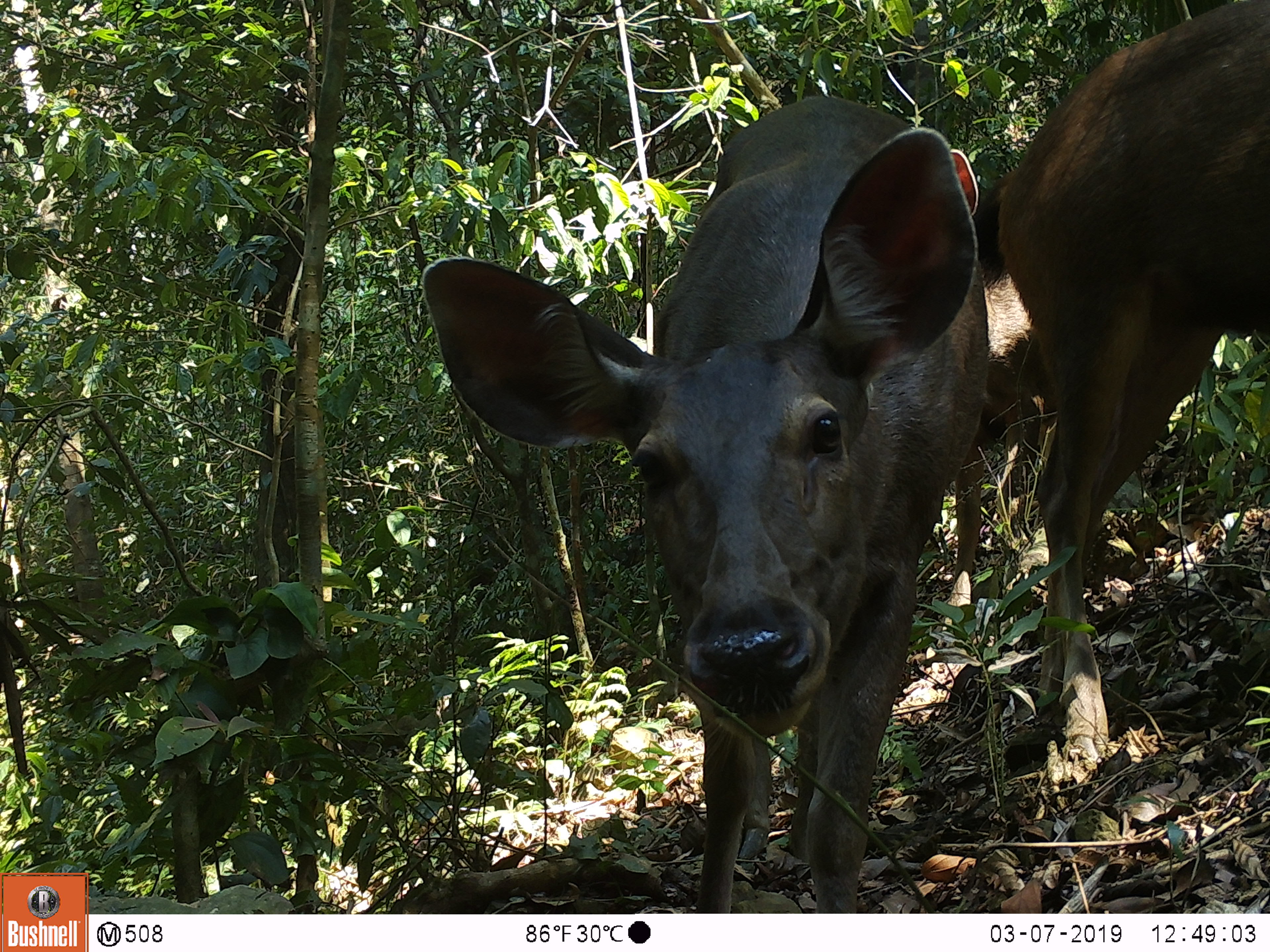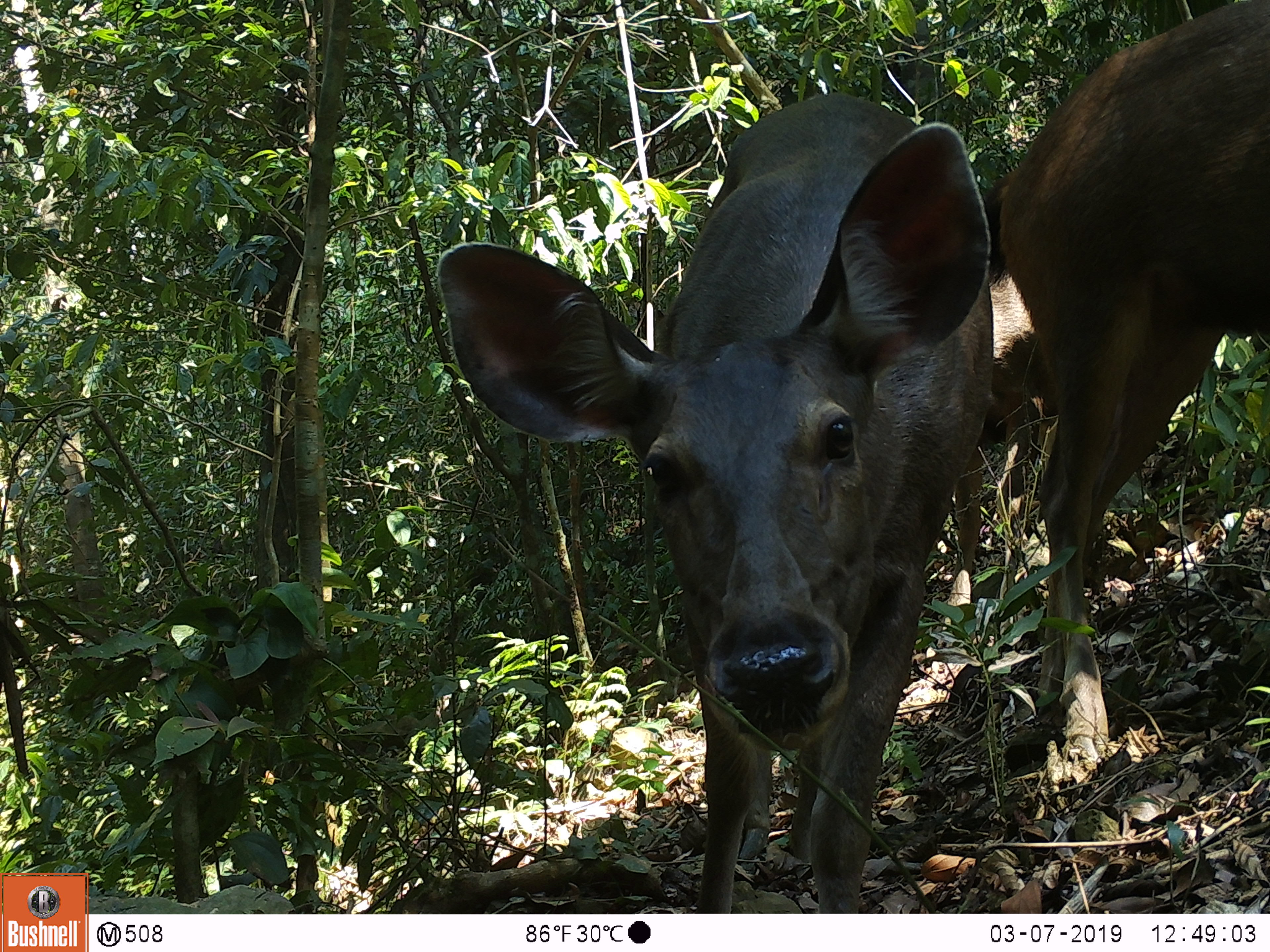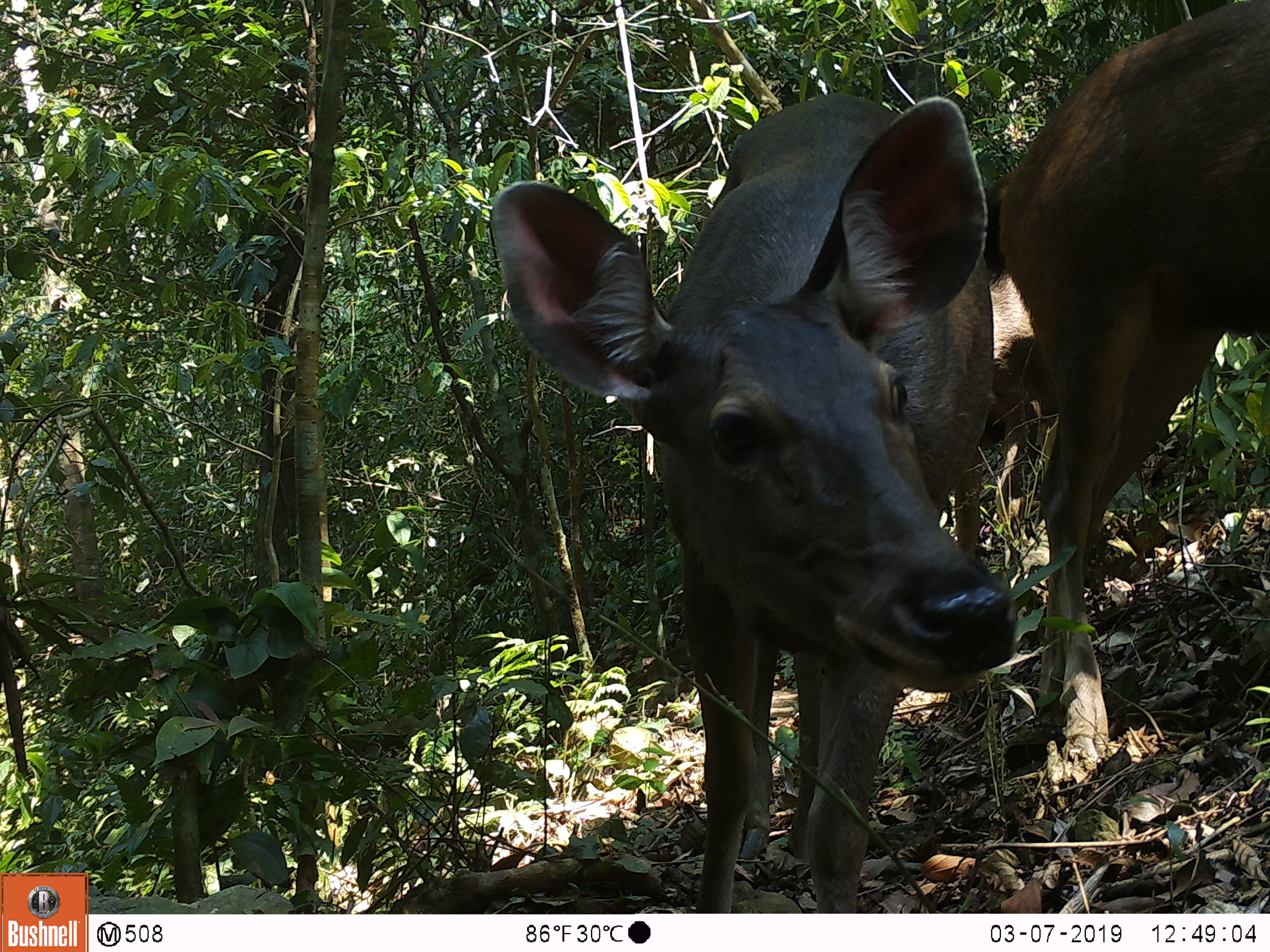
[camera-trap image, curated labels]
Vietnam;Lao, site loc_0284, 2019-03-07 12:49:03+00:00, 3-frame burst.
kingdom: Animalia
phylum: Chordata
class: Mammalia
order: Artiodactyla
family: Cervidae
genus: Rusa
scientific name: Rusa unicolor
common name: sambar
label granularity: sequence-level